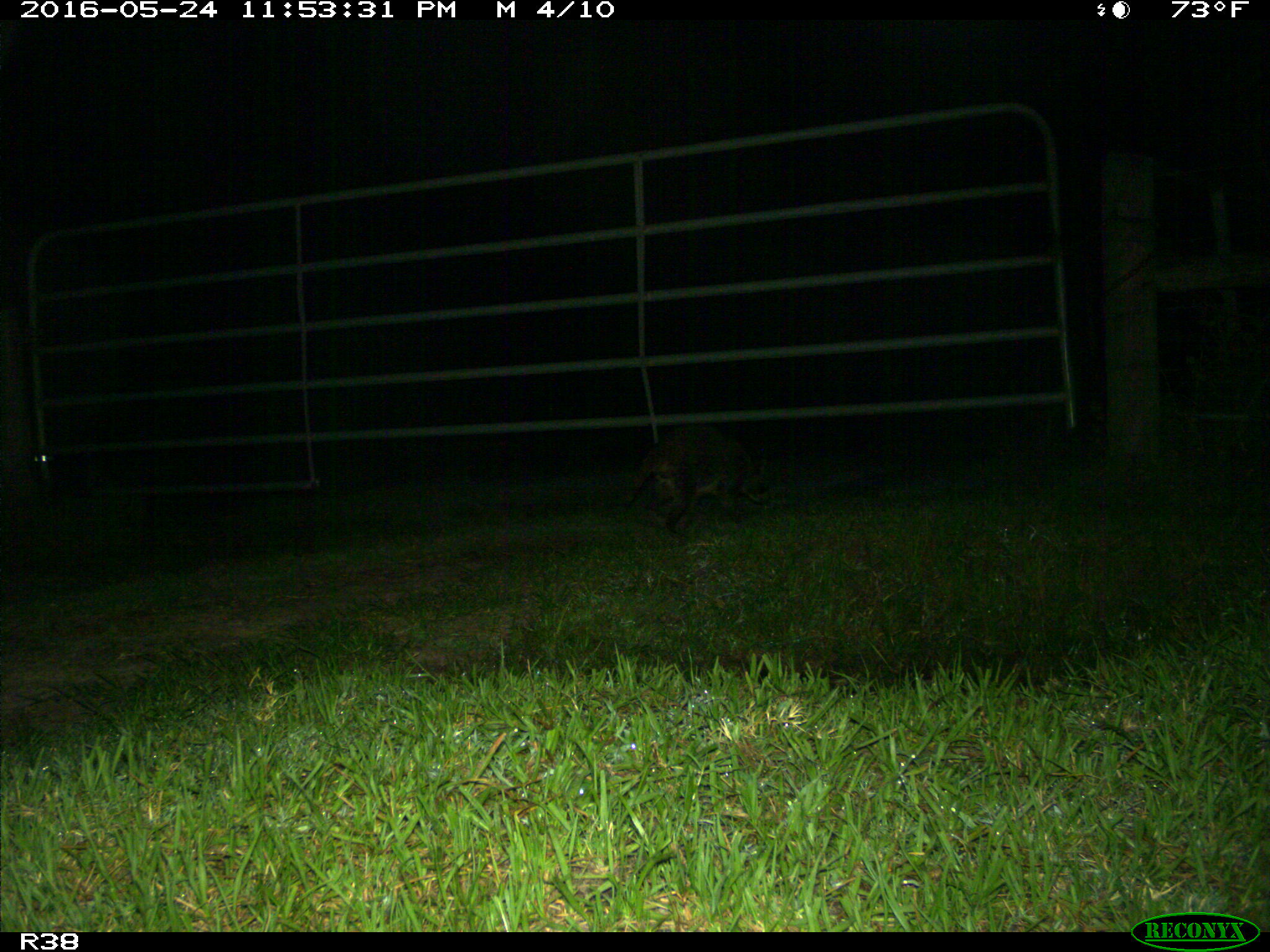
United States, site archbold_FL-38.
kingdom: Animalia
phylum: Chordata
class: Mammalia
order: Carnivora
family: Procyonidae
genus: Procyon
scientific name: Procyon lotor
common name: common raccoon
Procyon lotor (common raccoon).